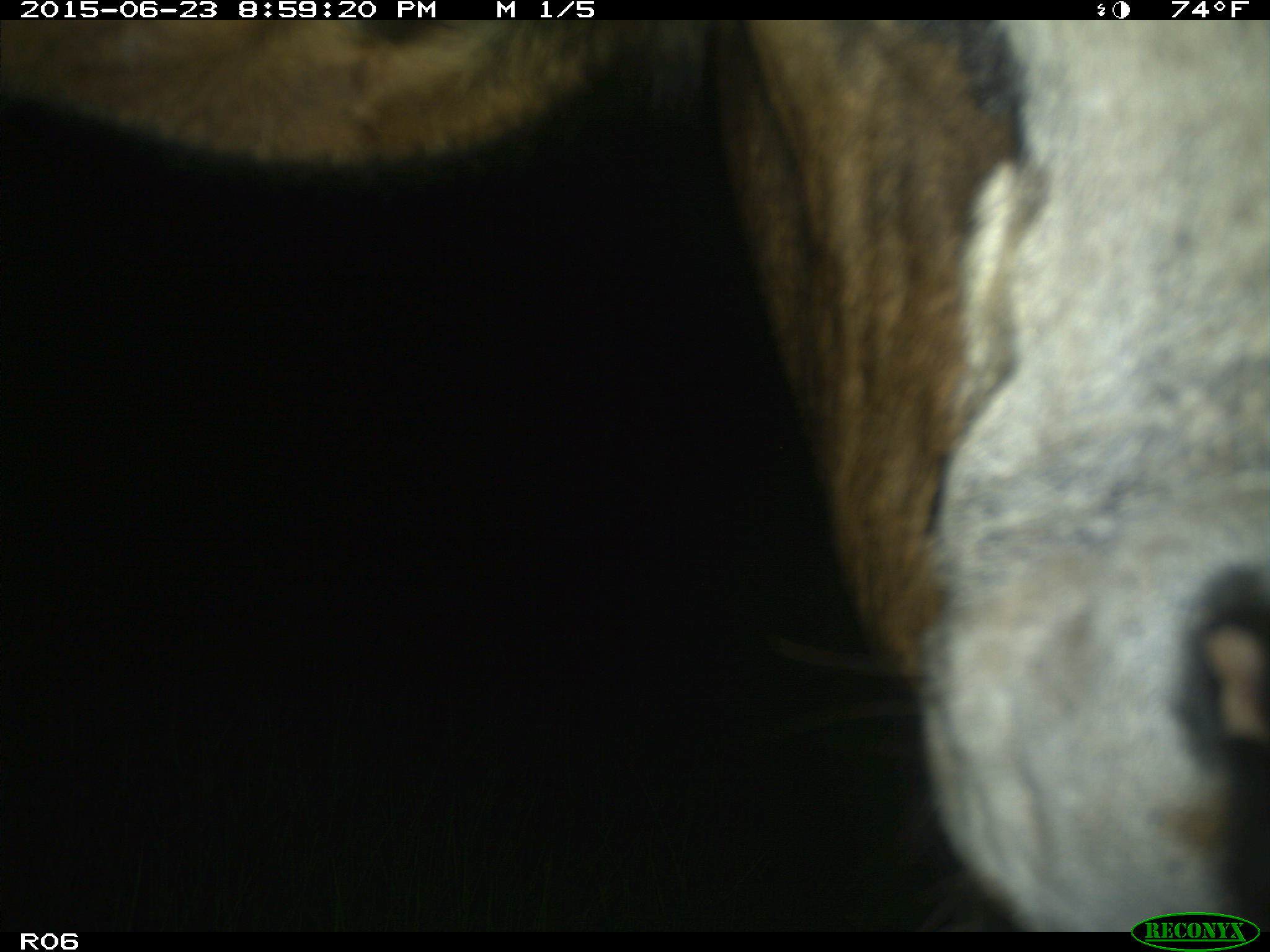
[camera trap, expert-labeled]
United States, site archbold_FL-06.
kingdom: Animalia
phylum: Chordata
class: Mammalia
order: Artiodactyla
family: Bovidae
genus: Bos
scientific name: Bos taurus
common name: domestic cow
Bos taurus (domestic cow).